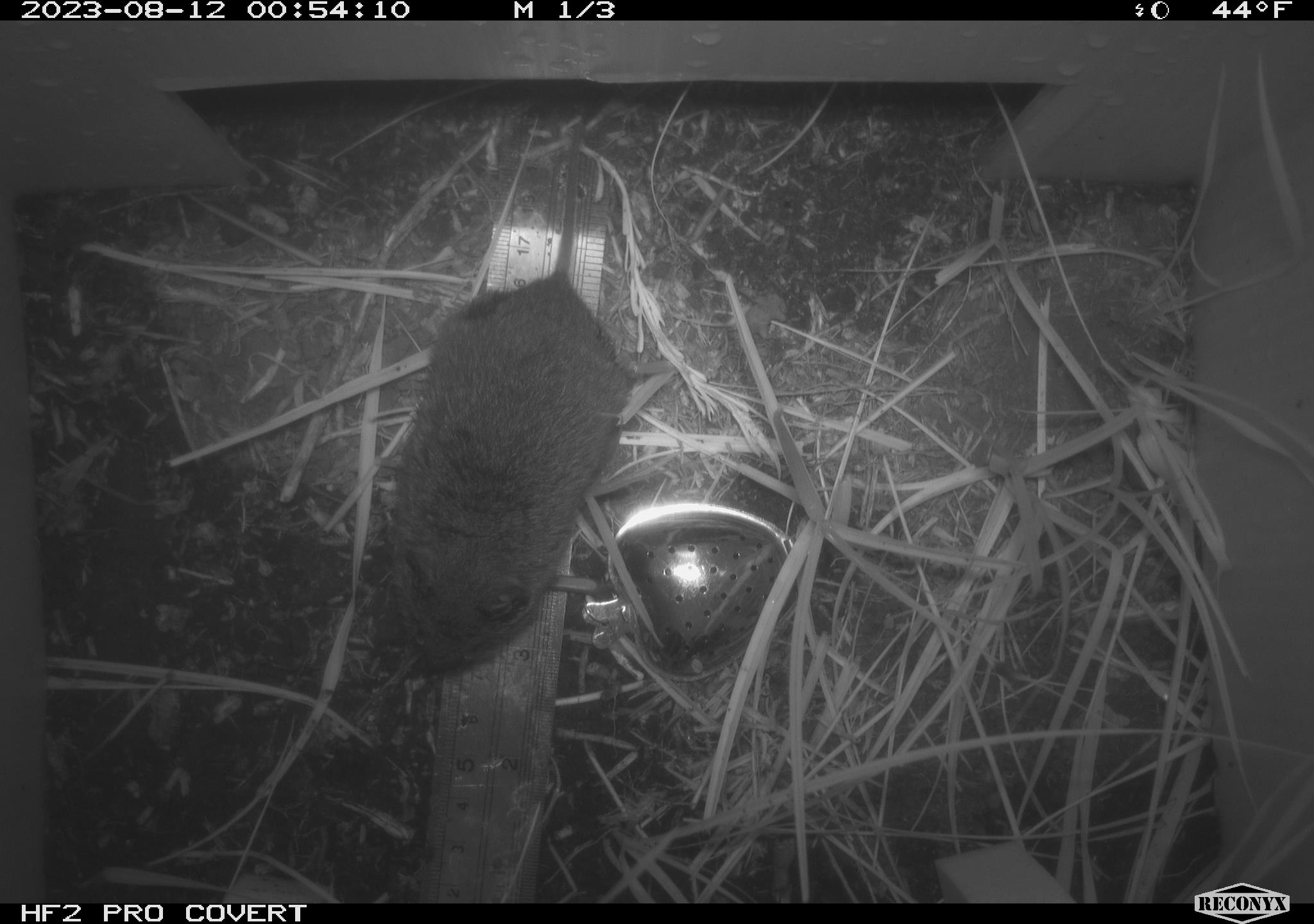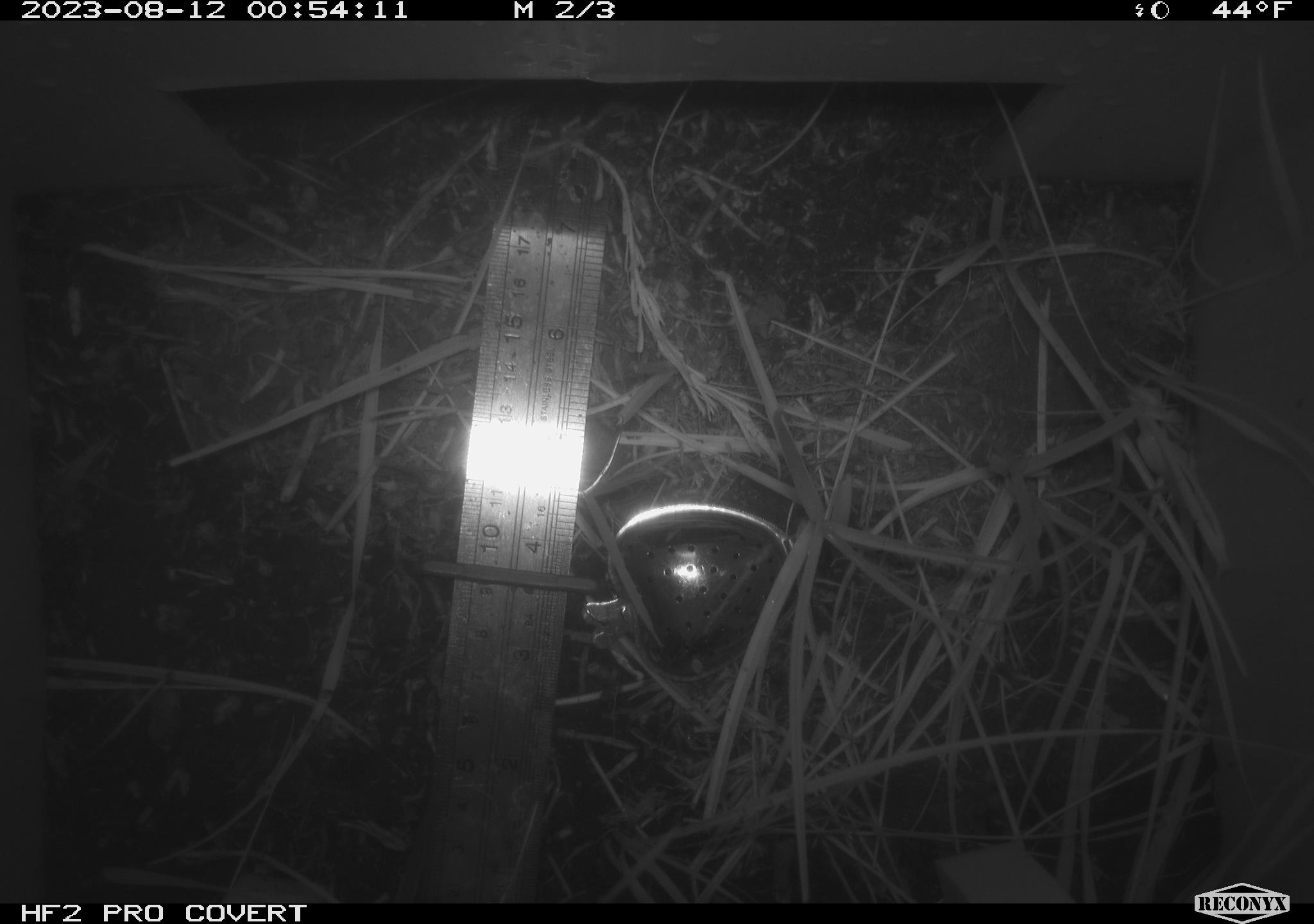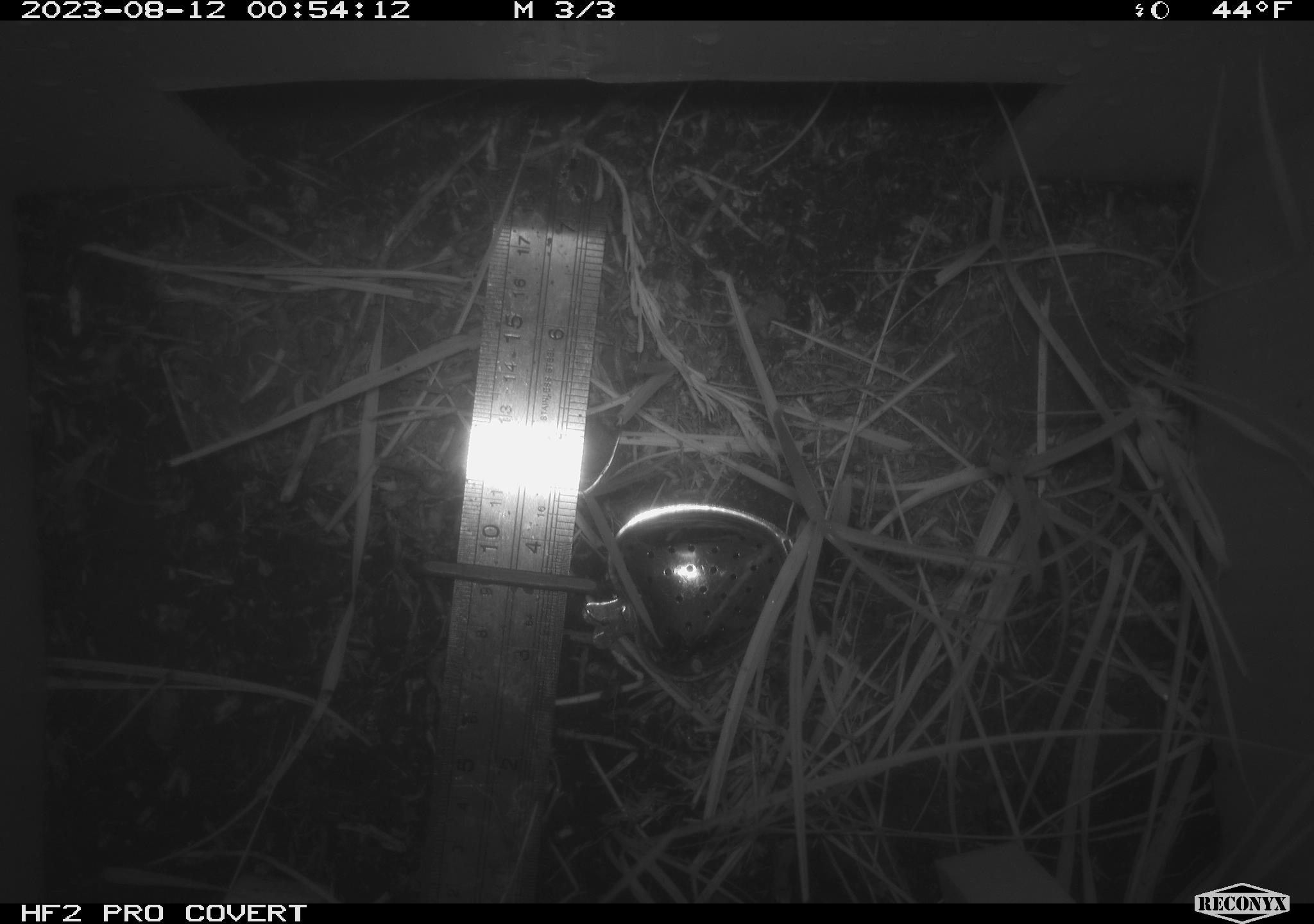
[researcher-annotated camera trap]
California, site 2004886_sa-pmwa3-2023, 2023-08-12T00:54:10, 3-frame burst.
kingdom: Animalia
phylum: Chordata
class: Mammalia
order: Rodentia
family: Cricetidae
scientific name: Cricetidae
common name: hamsters, voles, lemmings, and allies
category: cricetidae family